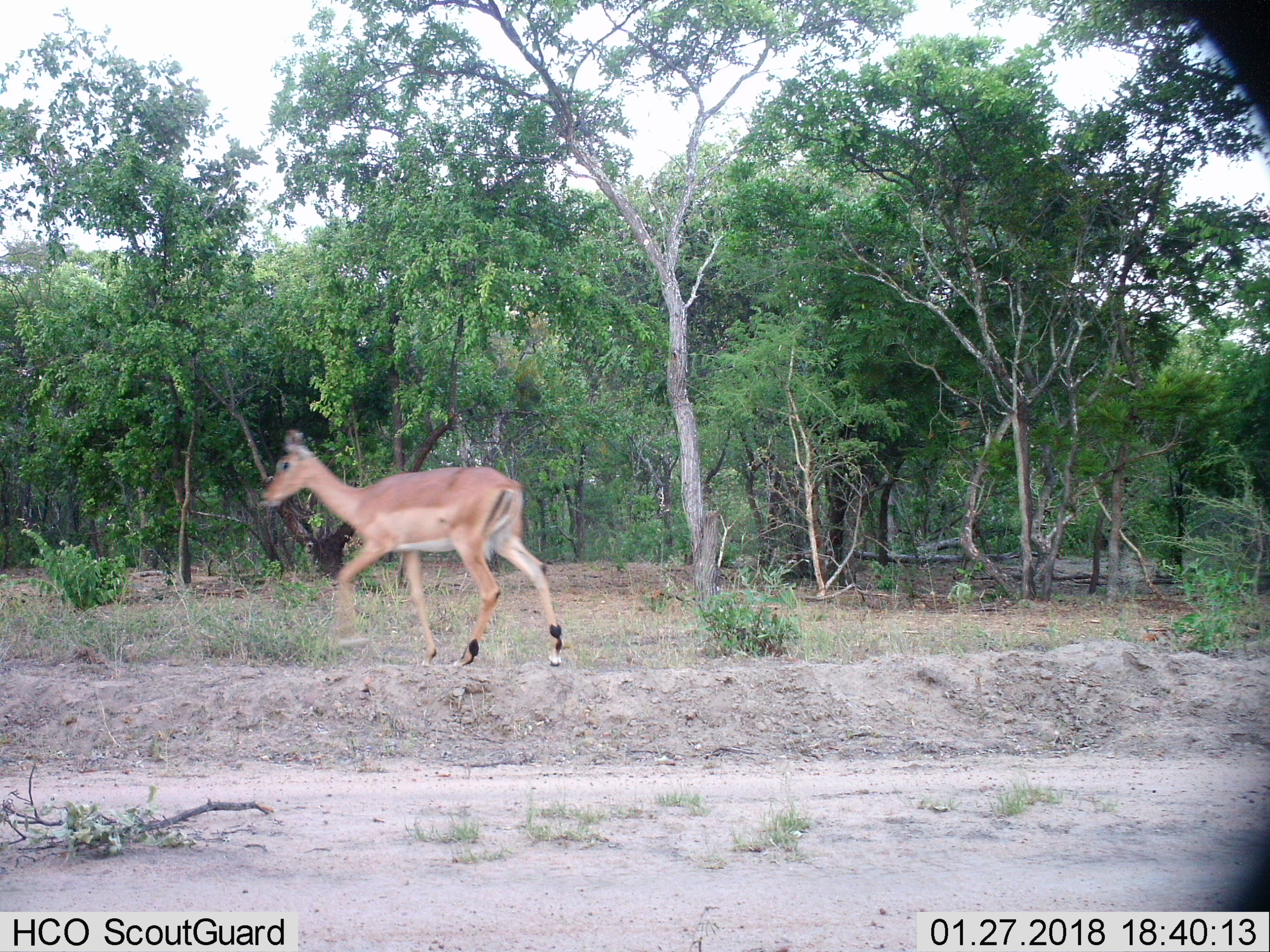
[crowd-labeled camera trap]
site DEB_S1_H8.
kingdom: Animalia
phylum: Chordata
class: Mammalia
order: Artiodactyla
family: Bovidae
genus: Aepyceros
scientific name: Aepyceros melampus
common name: impala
Impala (Aepyceros melampus), count 1. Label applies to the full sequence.